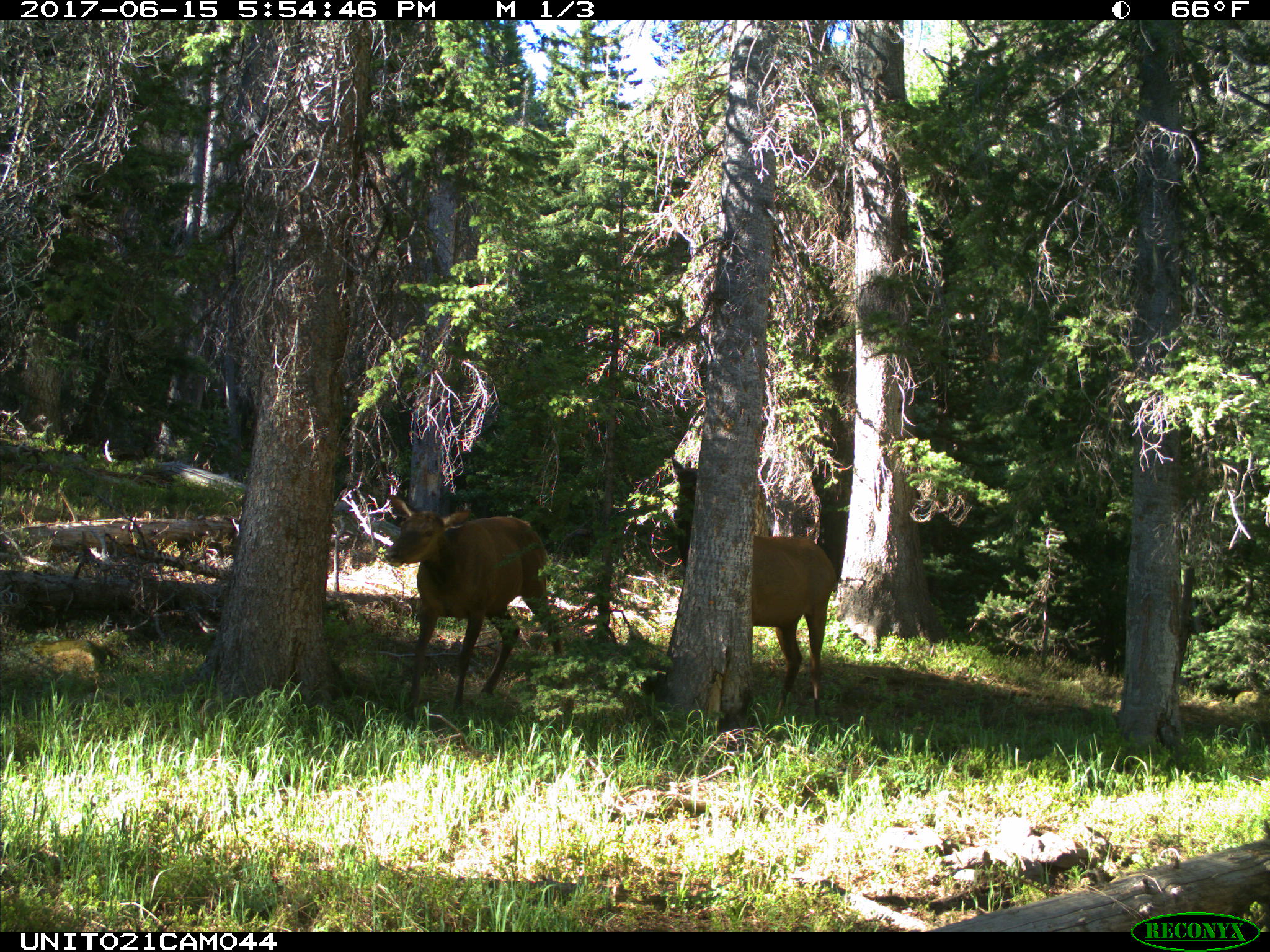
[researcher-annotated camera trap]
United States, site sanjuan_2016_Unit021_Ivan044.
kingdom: Animalia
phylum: Chordata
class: Mammalia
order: Artiodactyla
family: Cervidae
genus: Cervus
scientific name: Cervus elaphus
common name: red deer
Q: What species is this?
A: Cervus elaphus (red deer).